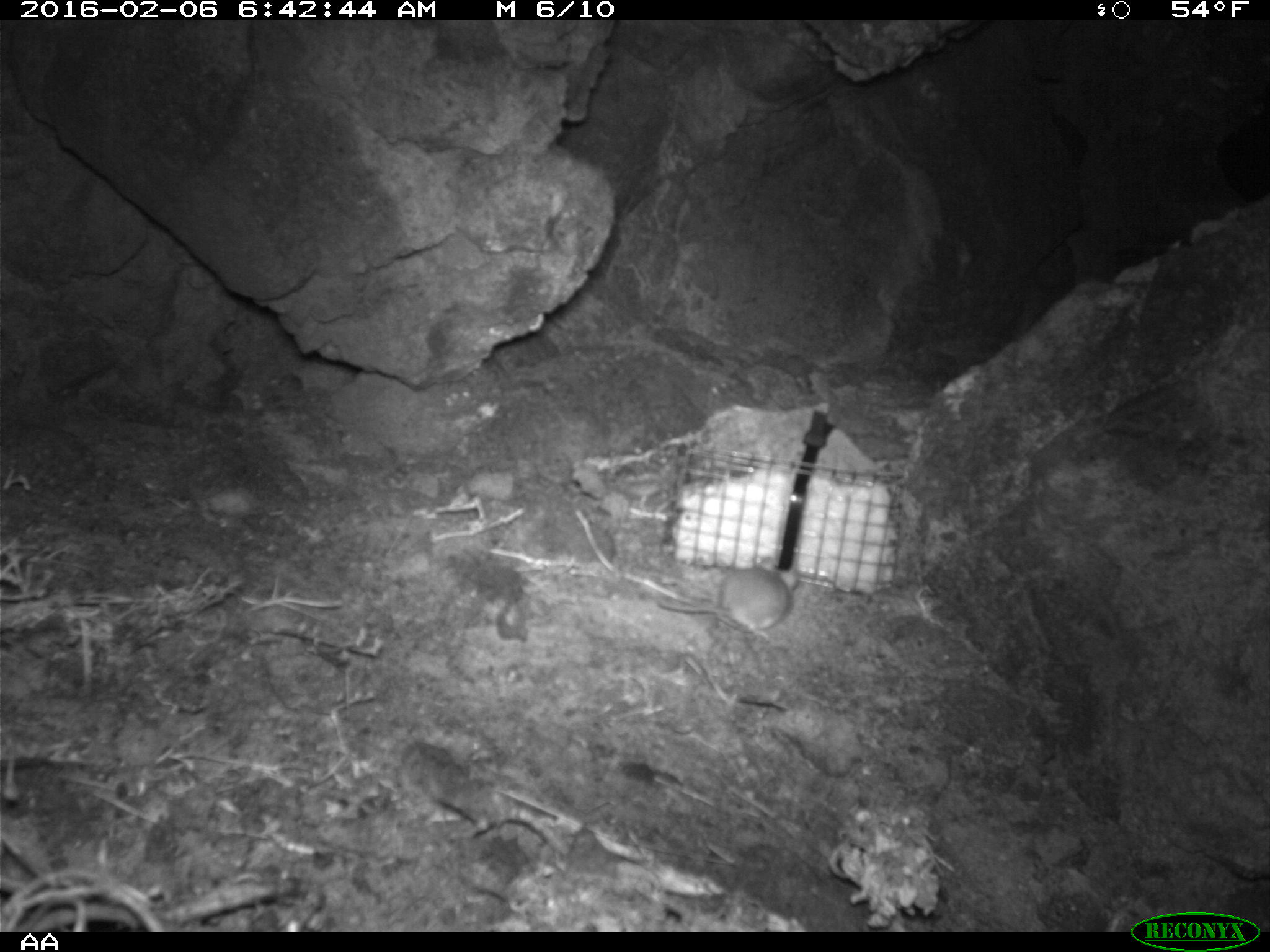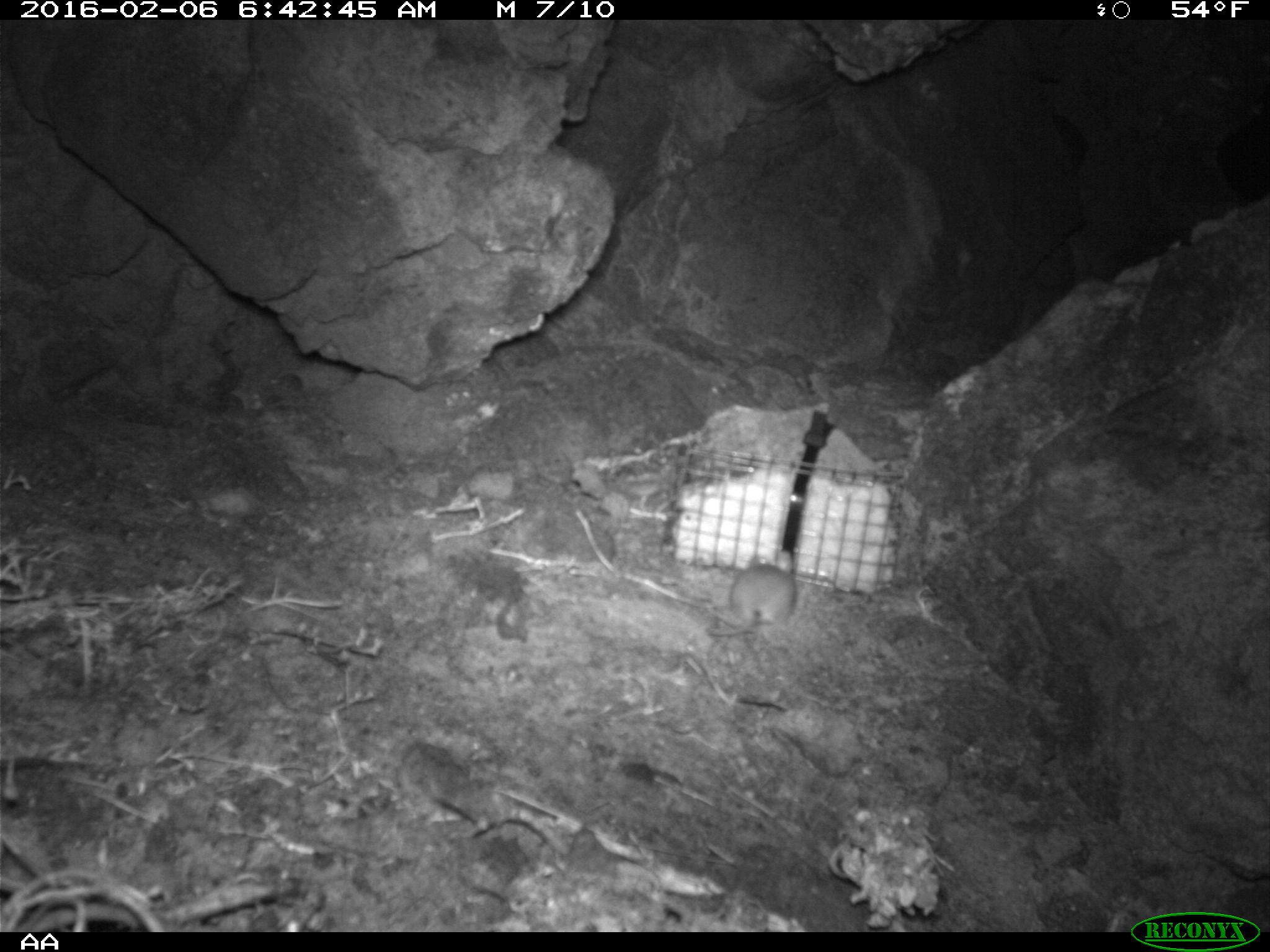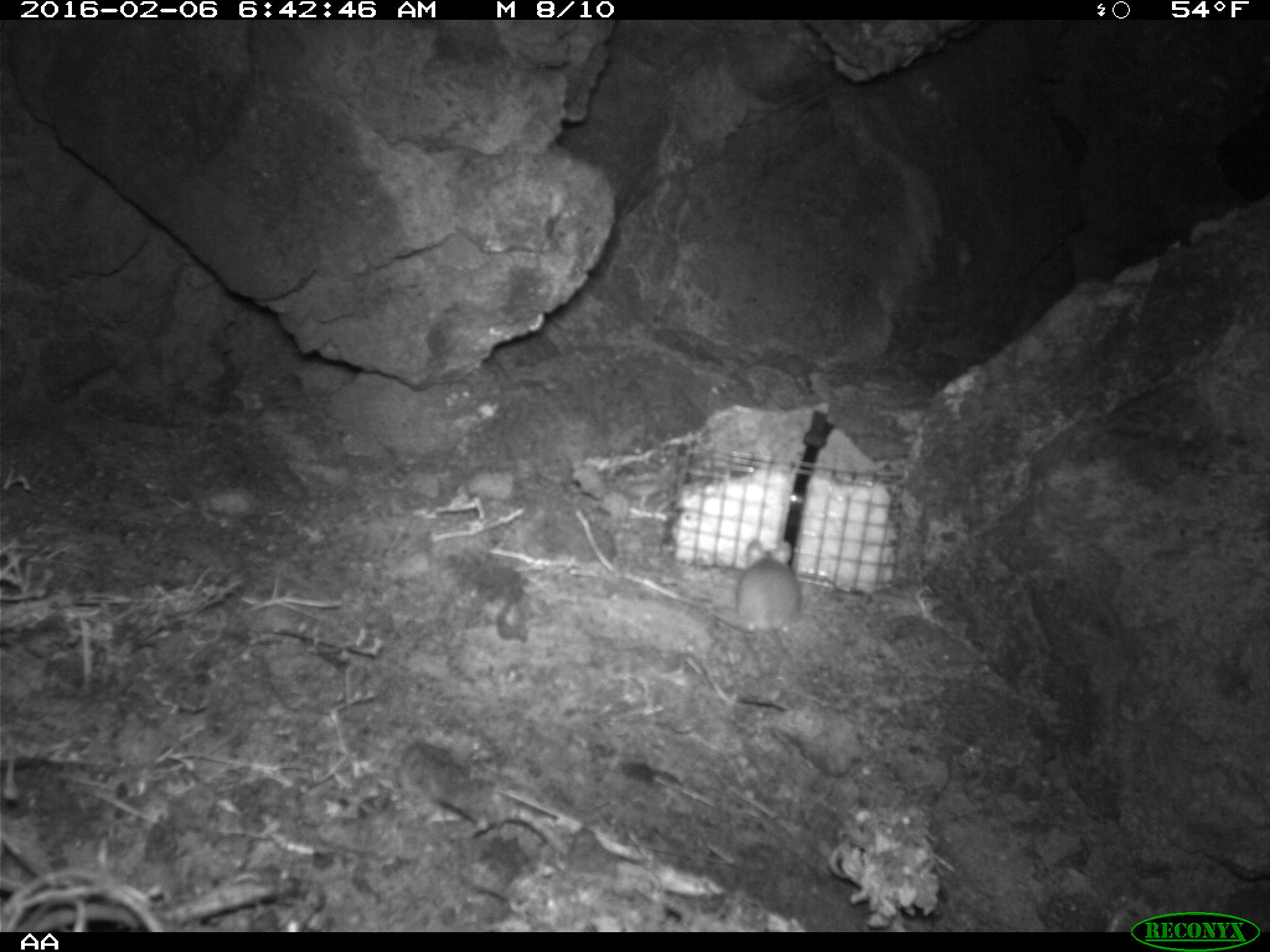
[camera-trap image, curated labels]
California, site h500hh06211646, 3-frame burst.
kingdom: Animalia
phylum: Chordata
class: Mammalia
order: Rodentia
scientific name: Rodentia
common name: rodent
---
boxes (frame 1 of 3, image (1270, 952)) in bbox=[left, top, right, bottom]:
rodent: bbox=[657, 556, 797, 639]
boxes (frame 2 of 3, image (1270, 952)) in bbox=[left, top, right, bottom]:
rodent: bbox=[708, 549, 794, 636]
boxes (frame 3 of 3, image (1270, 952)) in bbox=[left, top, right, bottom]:
rodent: bbox=[735, 538, 804, 691]